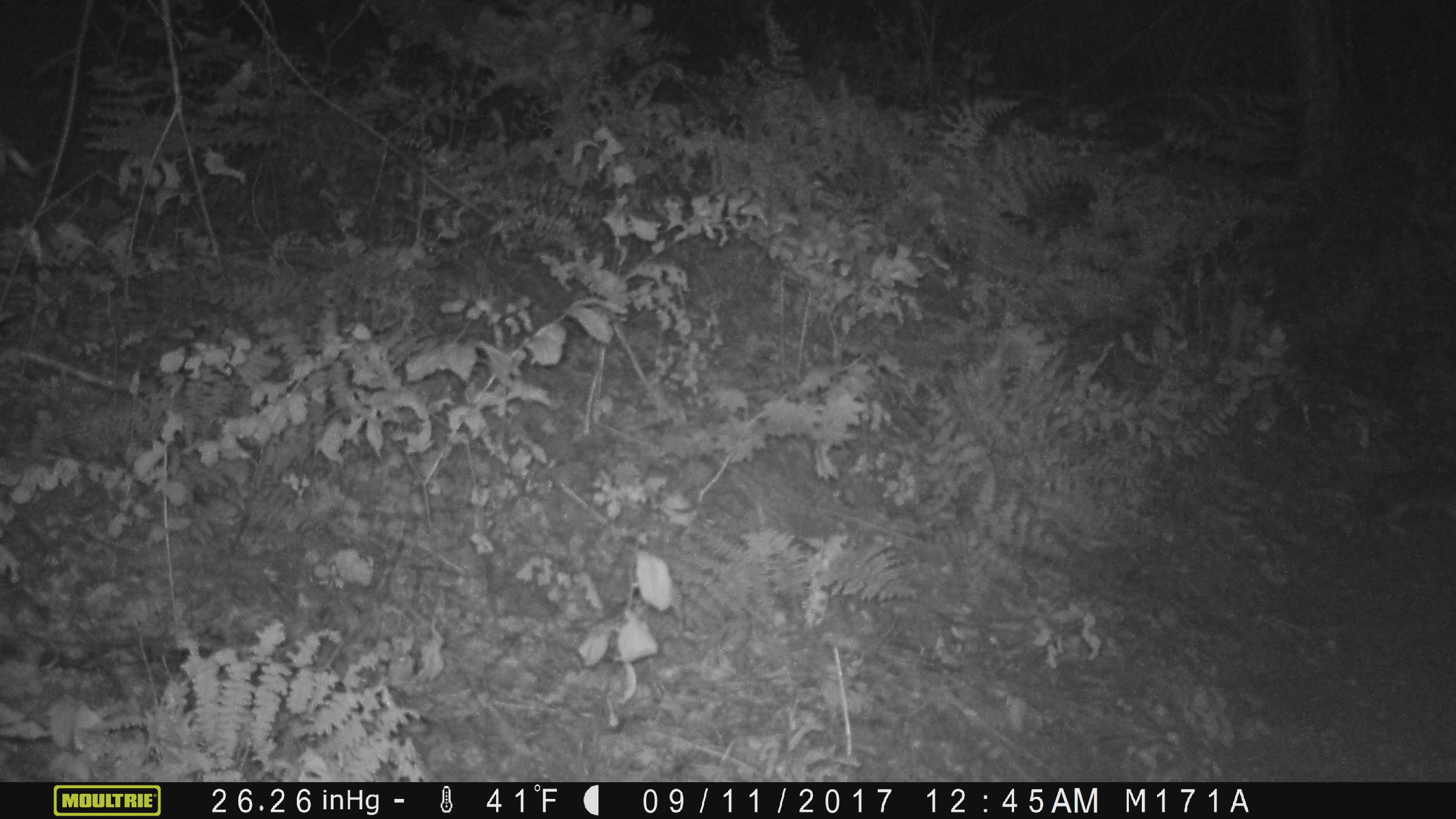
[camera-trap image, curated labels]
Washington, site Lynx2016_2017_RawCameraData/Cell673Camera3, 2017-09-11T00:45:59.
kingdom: Animalia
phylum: Chordata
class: Mammalia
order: Lagomorpha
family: Leporidae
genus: Lepus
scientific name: Lepus americanus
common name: snowshoe hare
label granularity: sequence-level